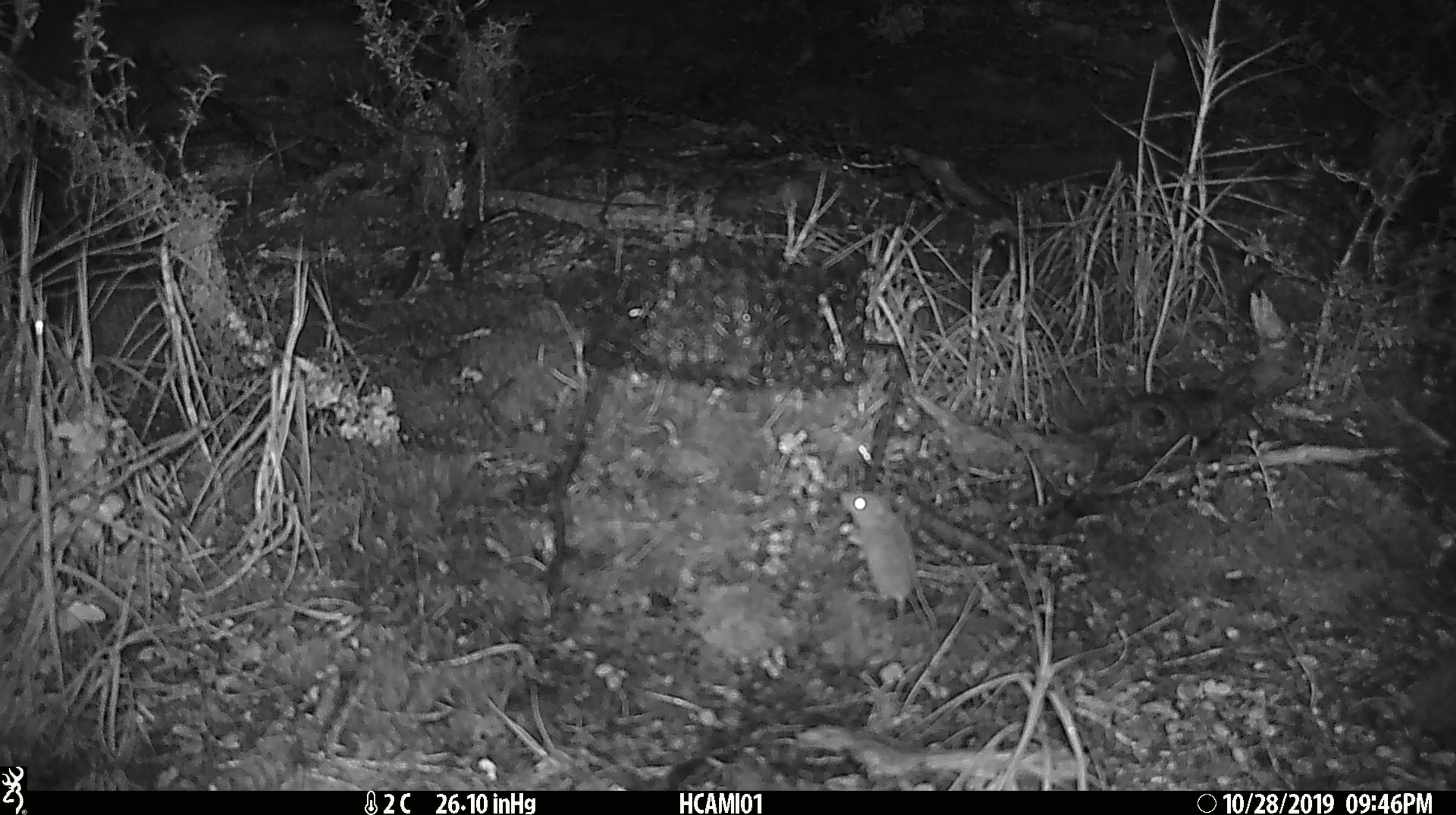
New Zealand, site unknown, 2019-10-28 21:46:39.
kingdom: Animalia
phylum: Chordata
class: Mammalia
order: Rodentia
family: Muridae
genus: Mus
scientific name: Mus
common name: mouse